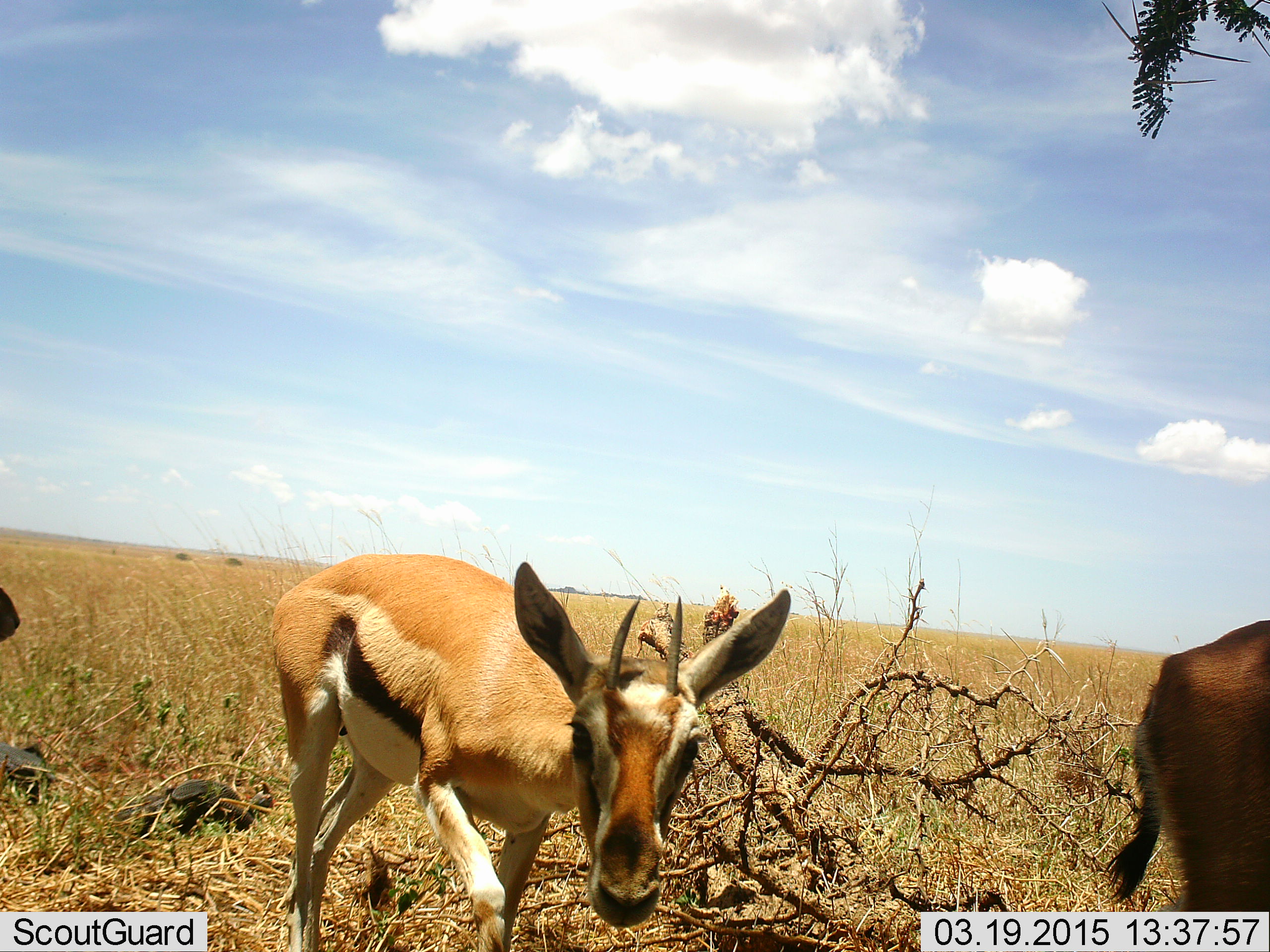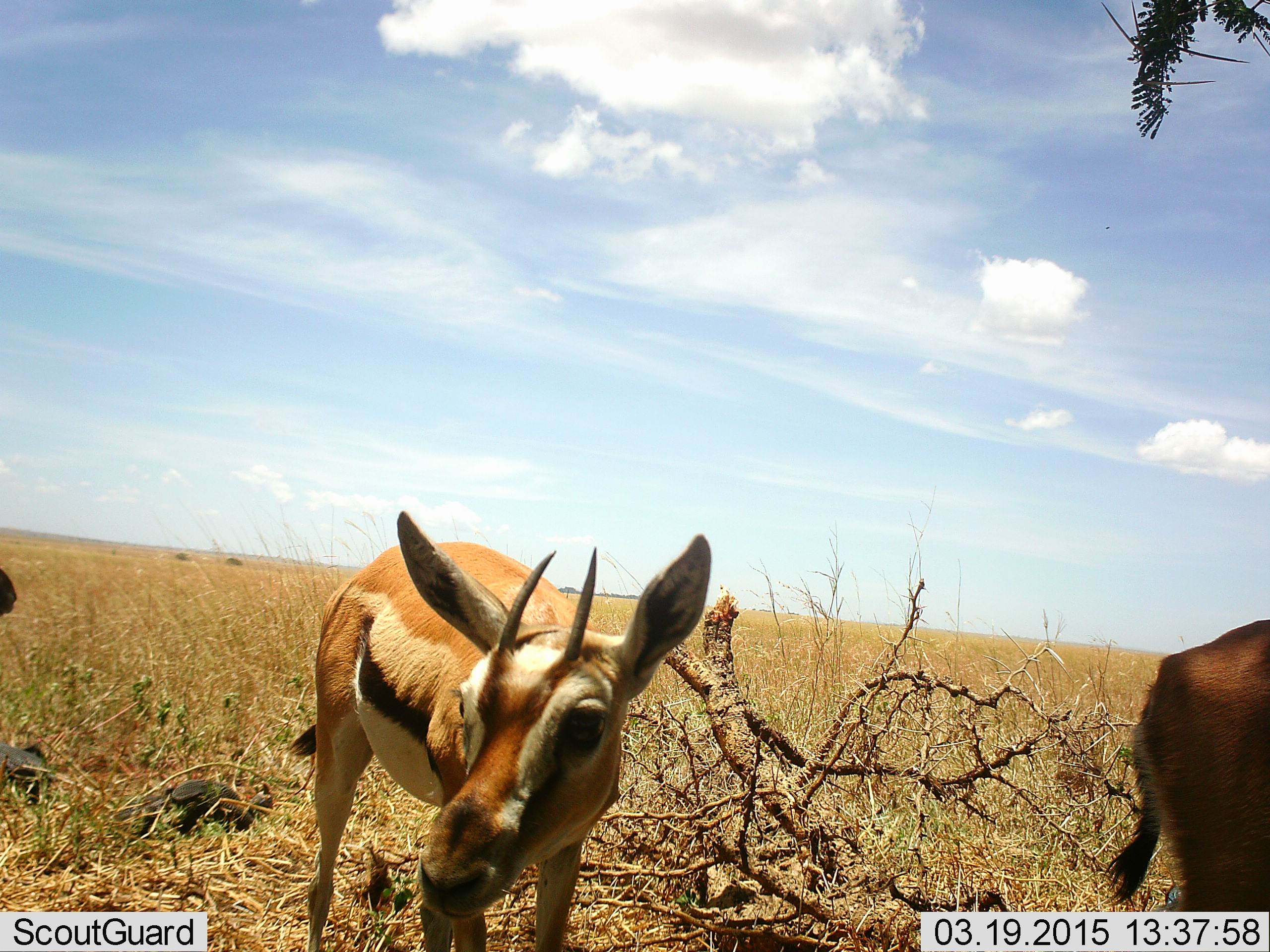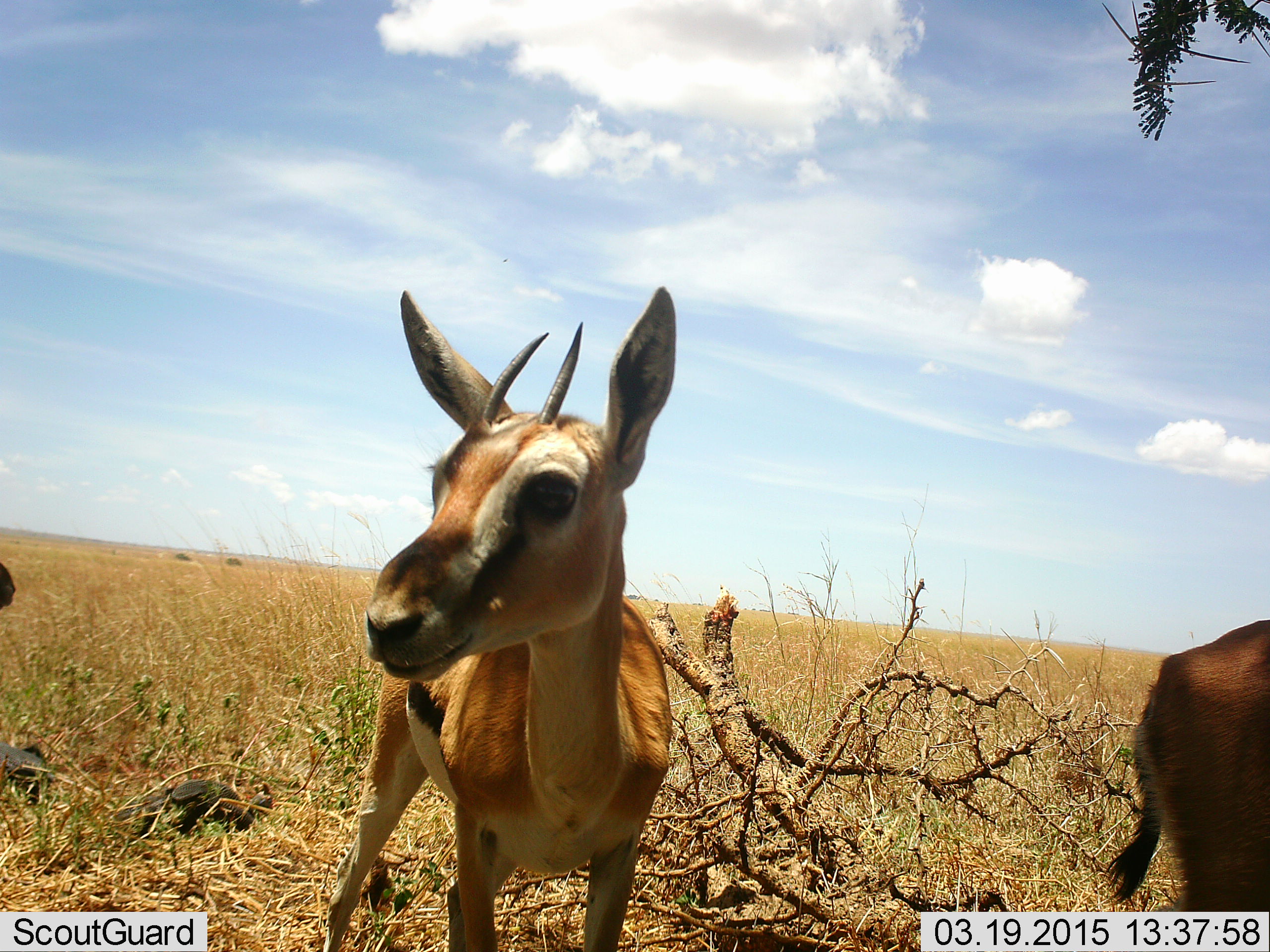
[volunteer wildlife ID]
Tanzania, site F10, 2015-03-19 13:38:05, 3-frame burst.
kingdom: Animalia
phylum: Chordata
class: Mammalia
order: Artiodactyla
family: Bovidae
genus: Eudorcas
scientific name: Eudorcas thomsonii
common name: thomson's gazelle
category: gazellethomsons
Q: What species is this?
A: Gazellethomsons (thomson's gazelle) (Eudorcas thomsonii).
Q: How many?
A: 3.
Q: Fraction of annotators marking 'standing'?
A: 90%.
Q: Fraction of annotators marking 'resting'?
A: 0%.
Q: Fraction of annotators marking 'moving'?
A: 20%.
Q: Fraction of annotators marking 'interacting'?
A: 0%.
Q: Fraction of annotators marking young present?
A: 0%.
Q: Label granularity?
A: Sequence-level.